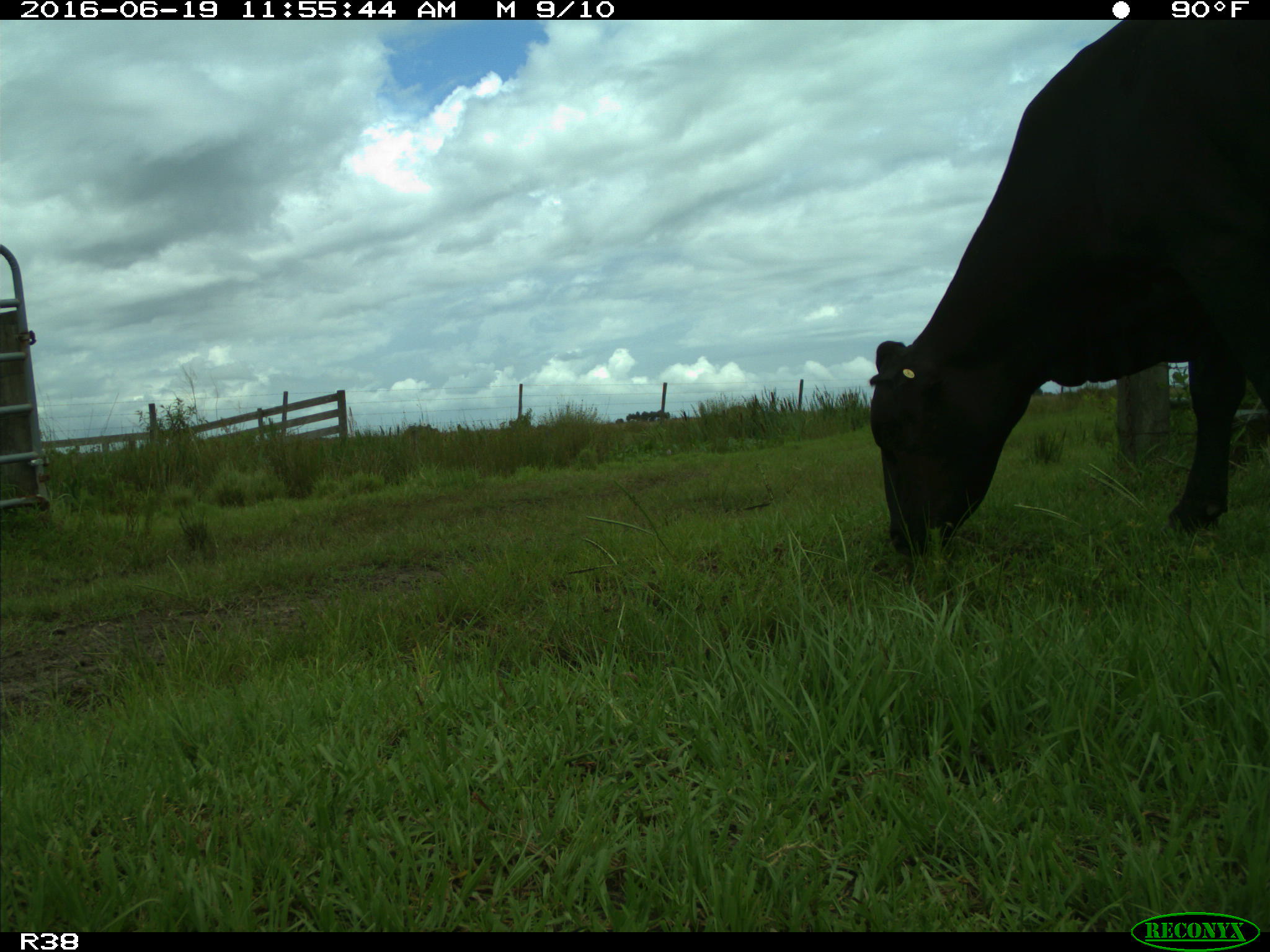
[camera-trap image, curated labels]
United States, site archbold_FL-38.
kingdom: Animalia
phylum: Chordata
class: Mammalia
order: Artiodactyla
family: Bovidae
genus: Bos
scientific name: Bos taurus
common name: domestic cow